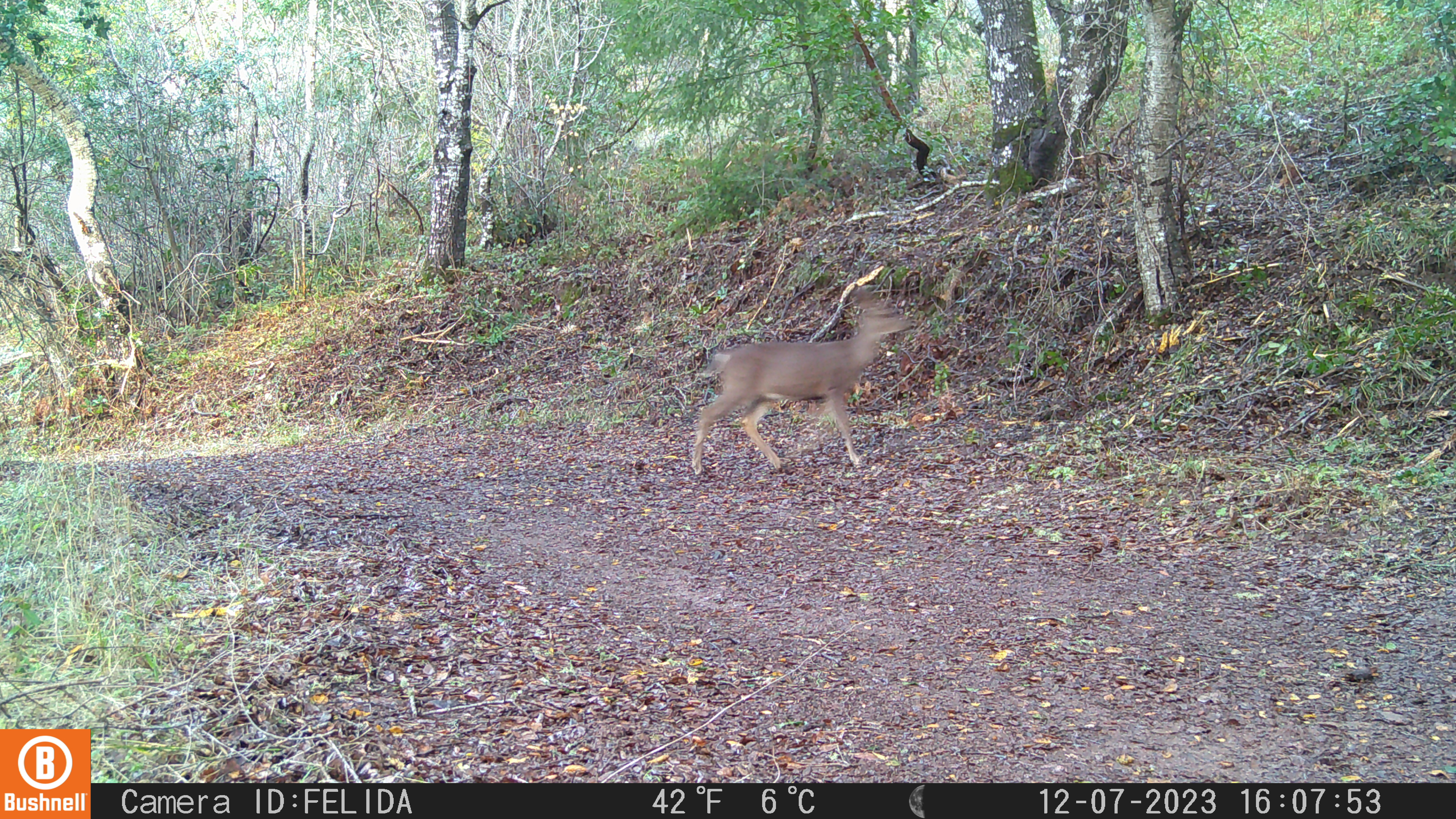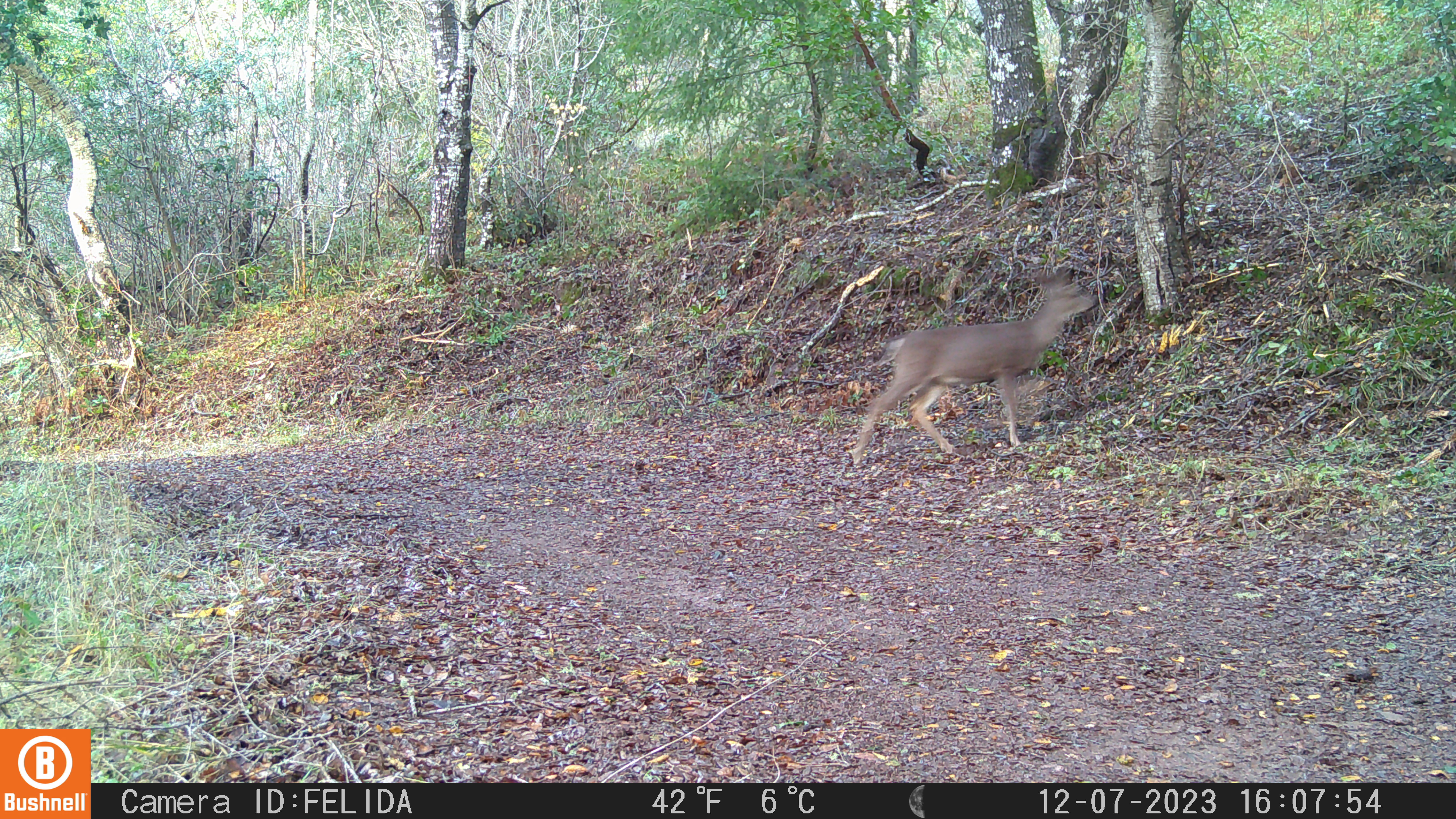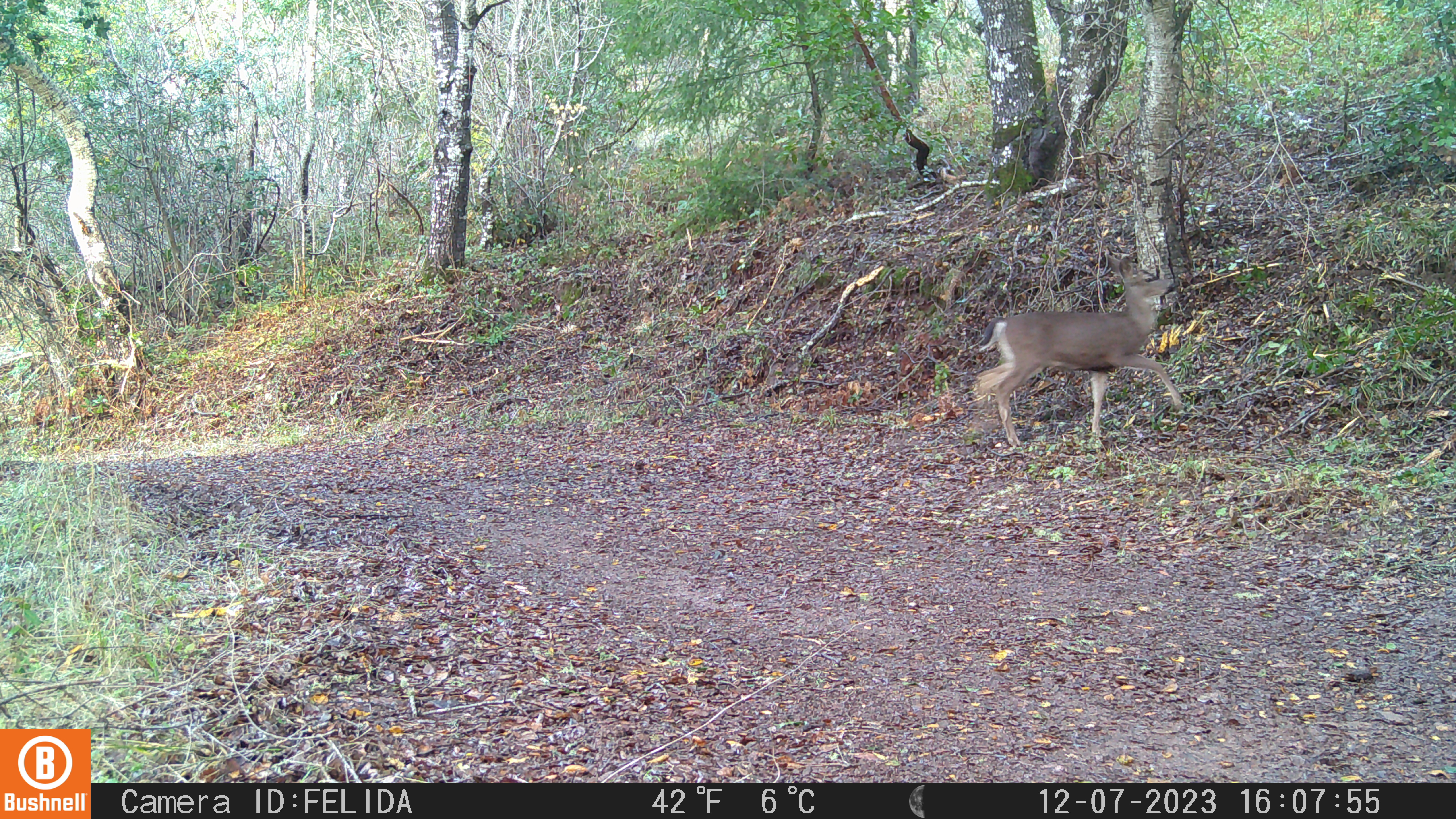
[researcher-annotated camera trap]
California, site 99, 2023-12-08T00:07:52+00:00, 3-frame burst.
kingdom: Animalia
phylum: Chordata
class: Mammalia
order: Artiodactyla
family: Cervidae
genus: Odocoileus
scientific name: Odocoileus hemionus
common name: mule deer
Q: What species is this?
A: Mule deer (Odocoileus hemionus).